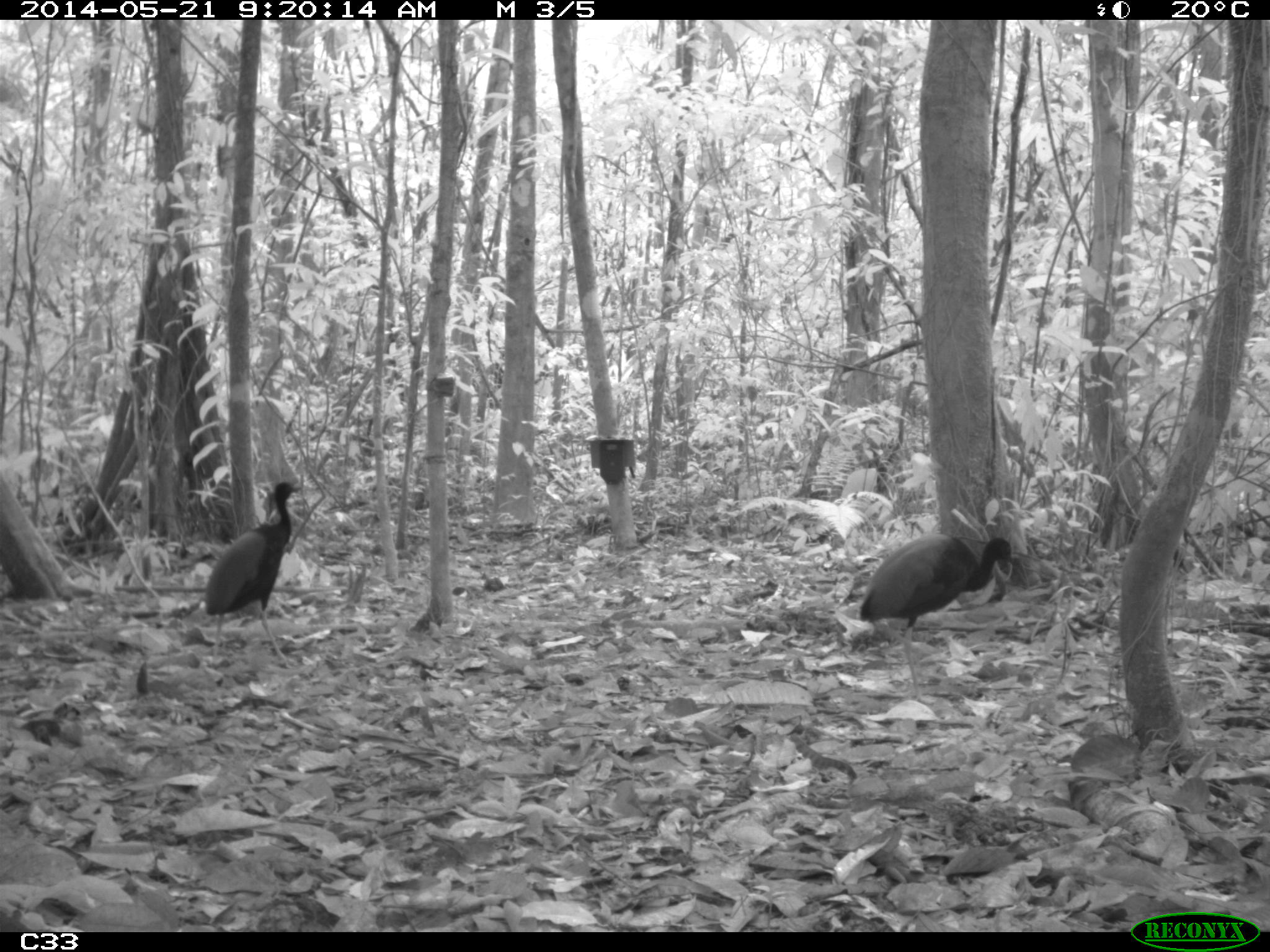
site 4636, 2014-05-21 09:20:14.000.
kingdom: Animalia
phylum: Chordata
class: Aves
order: Gruiformes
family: Psophiidae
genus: Psophia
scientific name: Psophia crepitans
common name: gray-winged trumpeter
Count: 2.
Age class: adult.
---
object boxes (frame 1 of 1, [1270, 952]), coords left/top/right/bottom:
psophia crepitans: 856/532/1013/704; 203/482/302/670